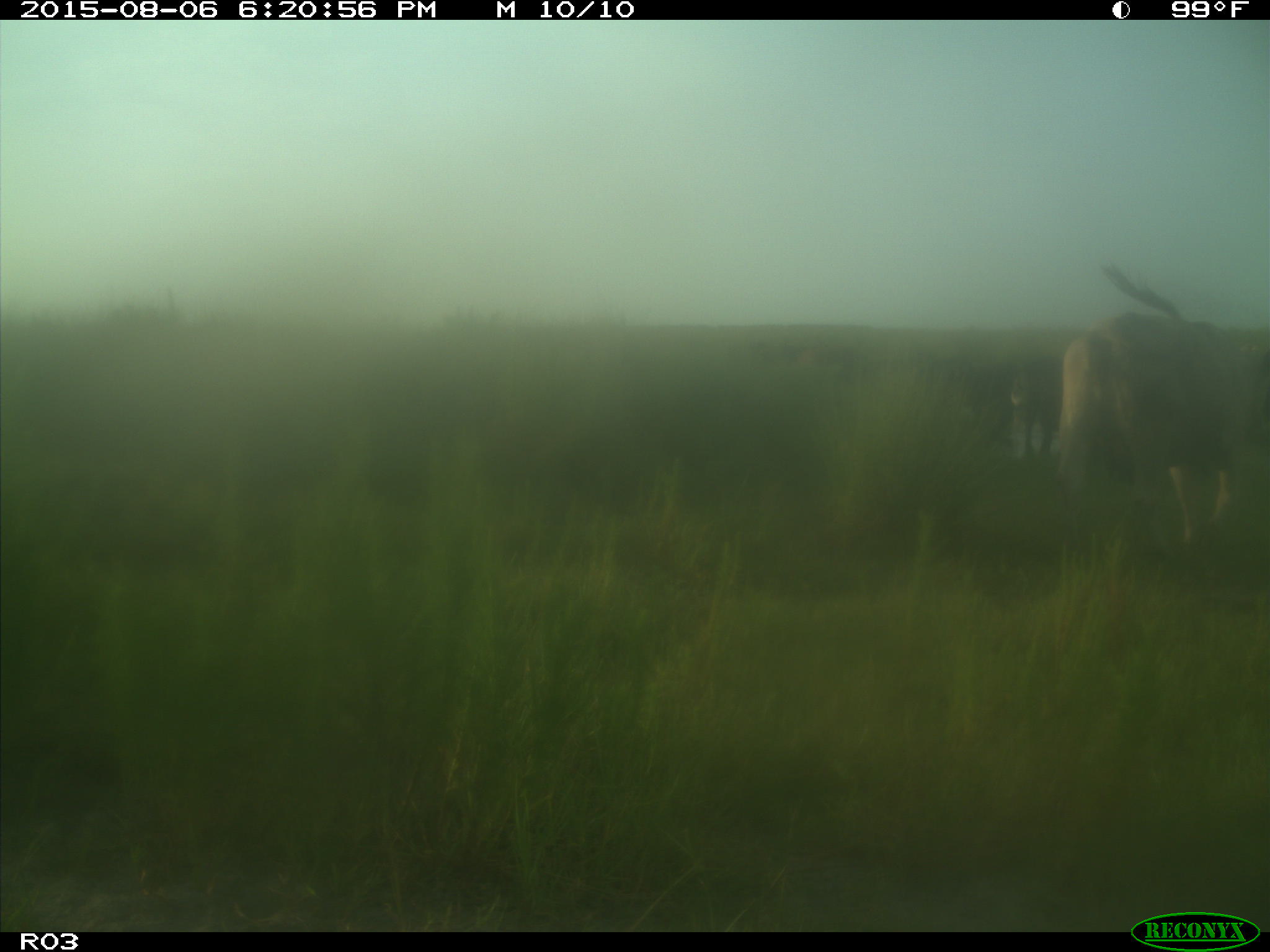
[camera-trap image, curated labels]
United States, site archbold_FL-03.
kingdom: Animalia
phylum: Chordata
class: Mammalia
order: Artiodactyla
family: Bovidae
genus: Bos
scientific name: Bos taurus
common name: domestic cow